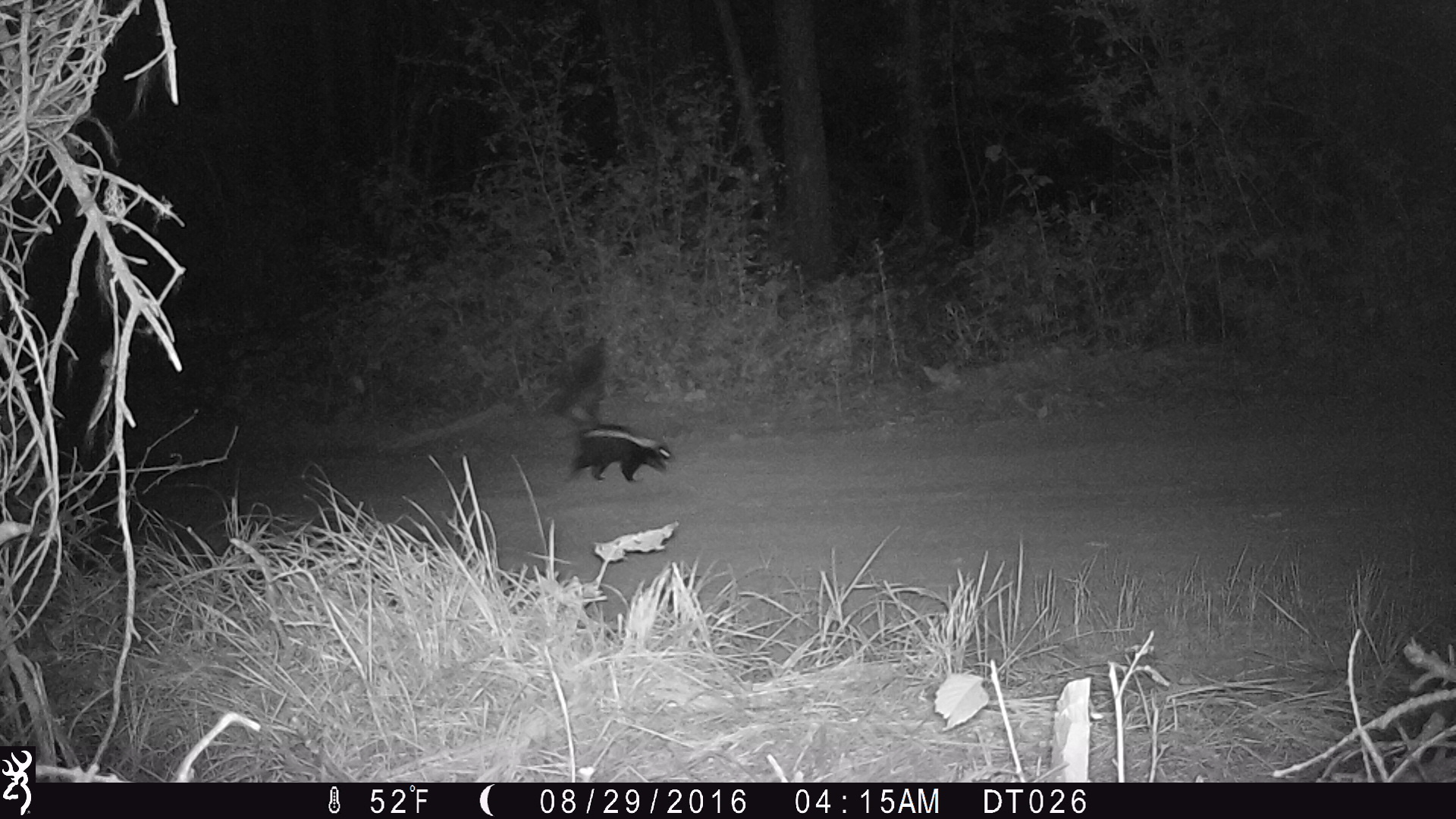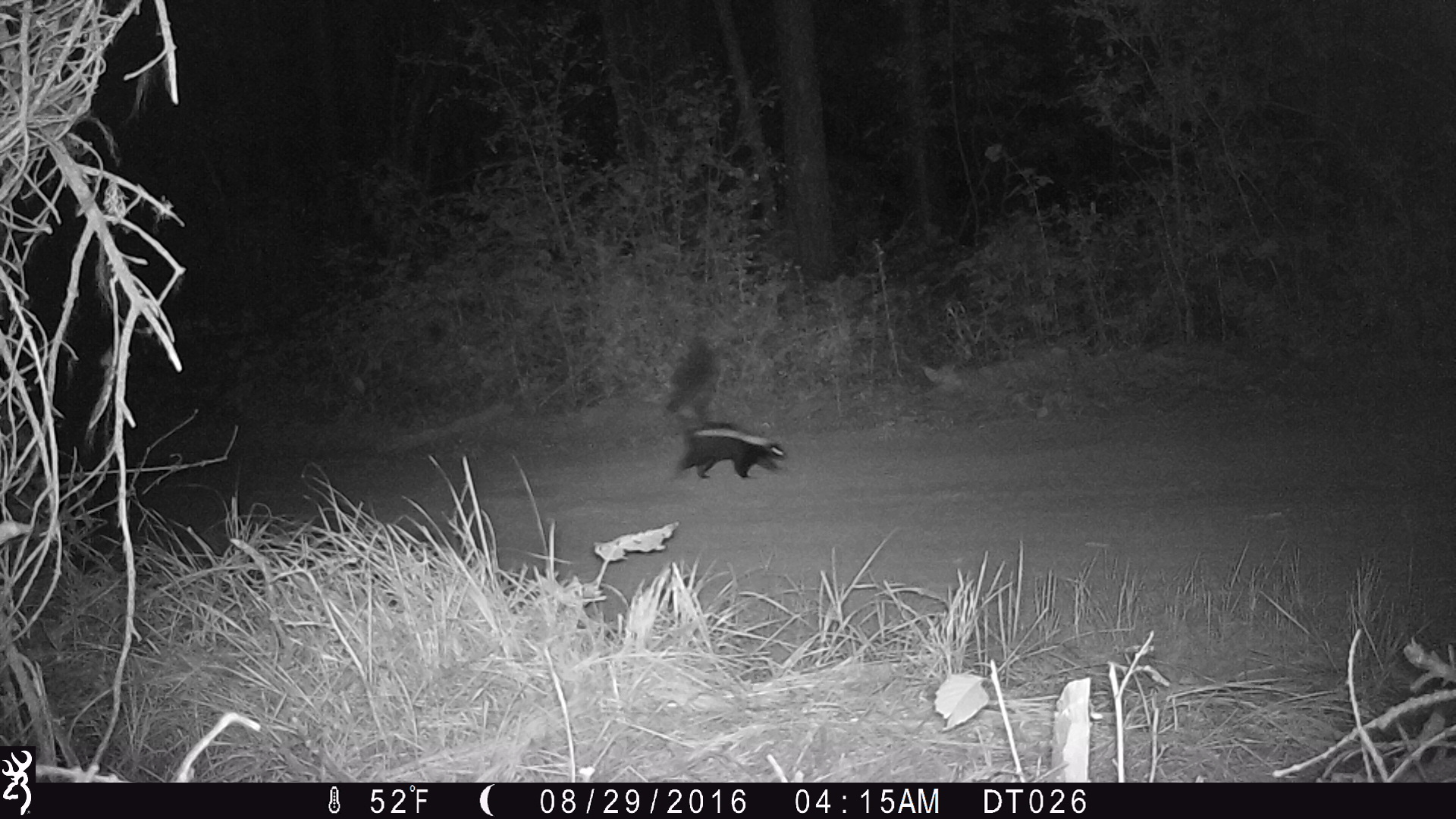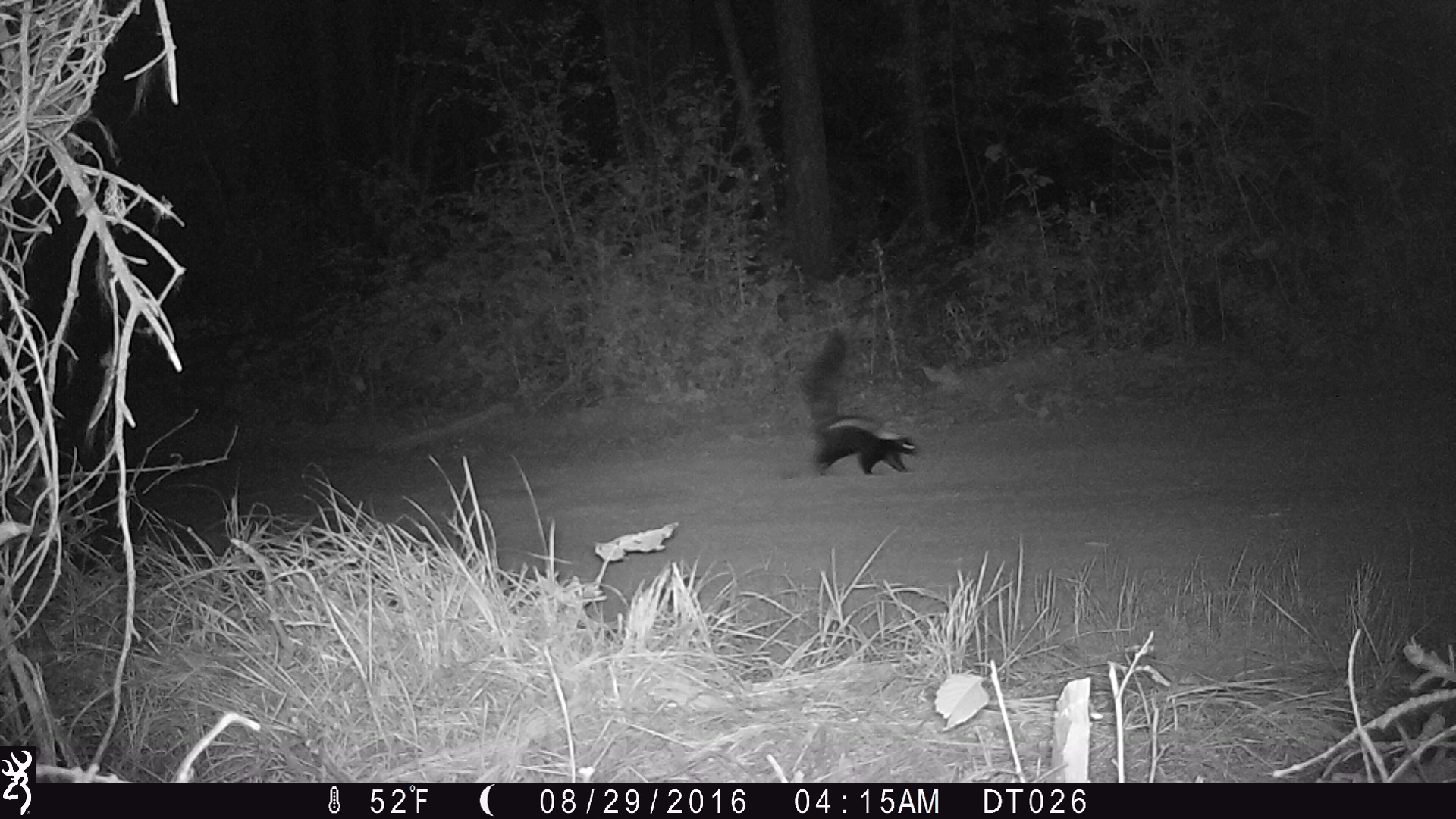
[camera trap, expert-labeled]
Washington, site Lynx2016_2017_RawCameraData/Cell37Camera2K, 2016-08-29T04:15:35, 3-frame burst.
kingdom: Animalia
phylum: Chordata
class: Mammalia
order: Carnivora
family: Mephitidae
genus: Mephitis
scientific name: Mephitis mephitis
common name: striped skunk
Mephitis mephitis (striped skunk). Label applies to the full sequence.